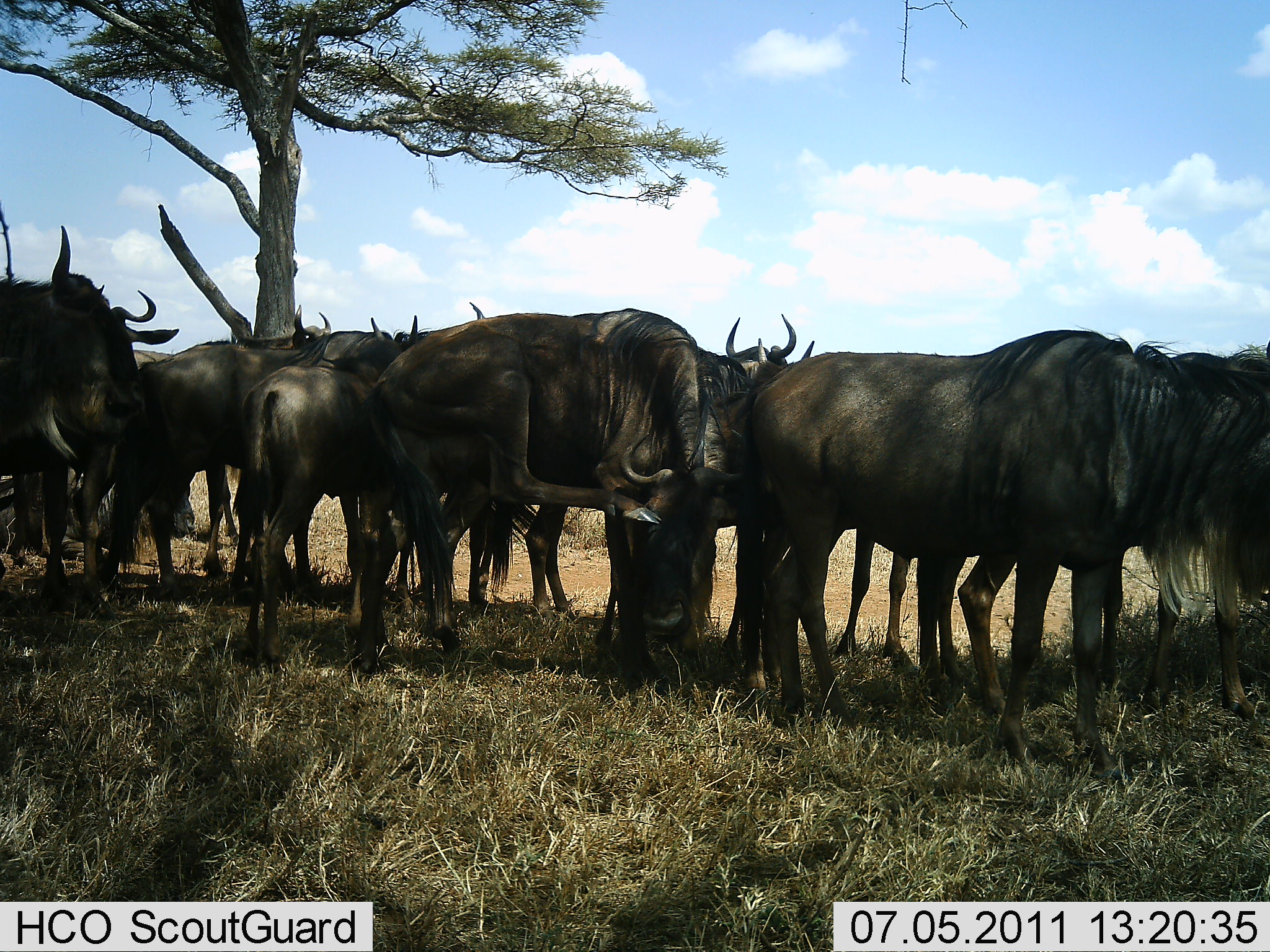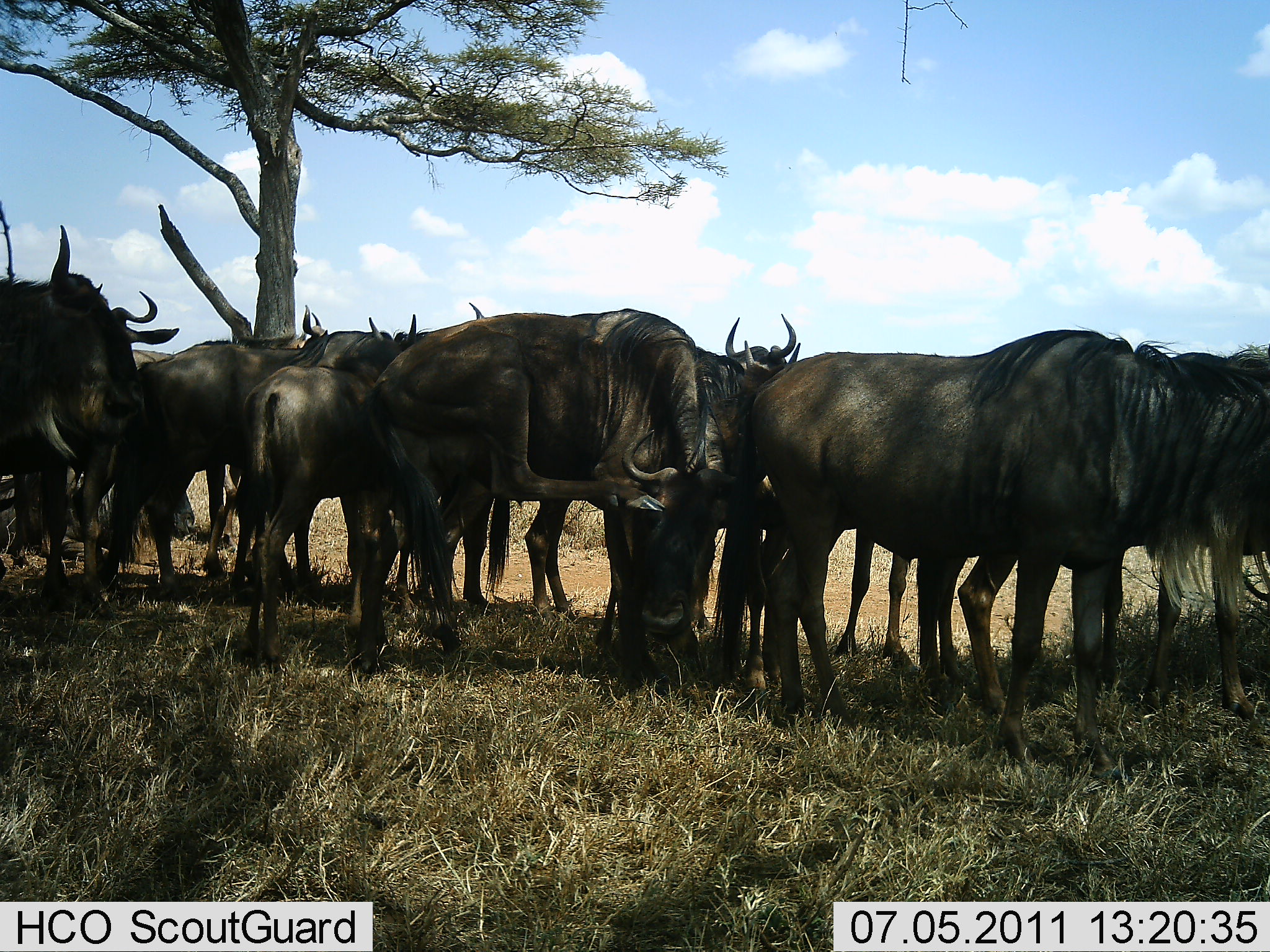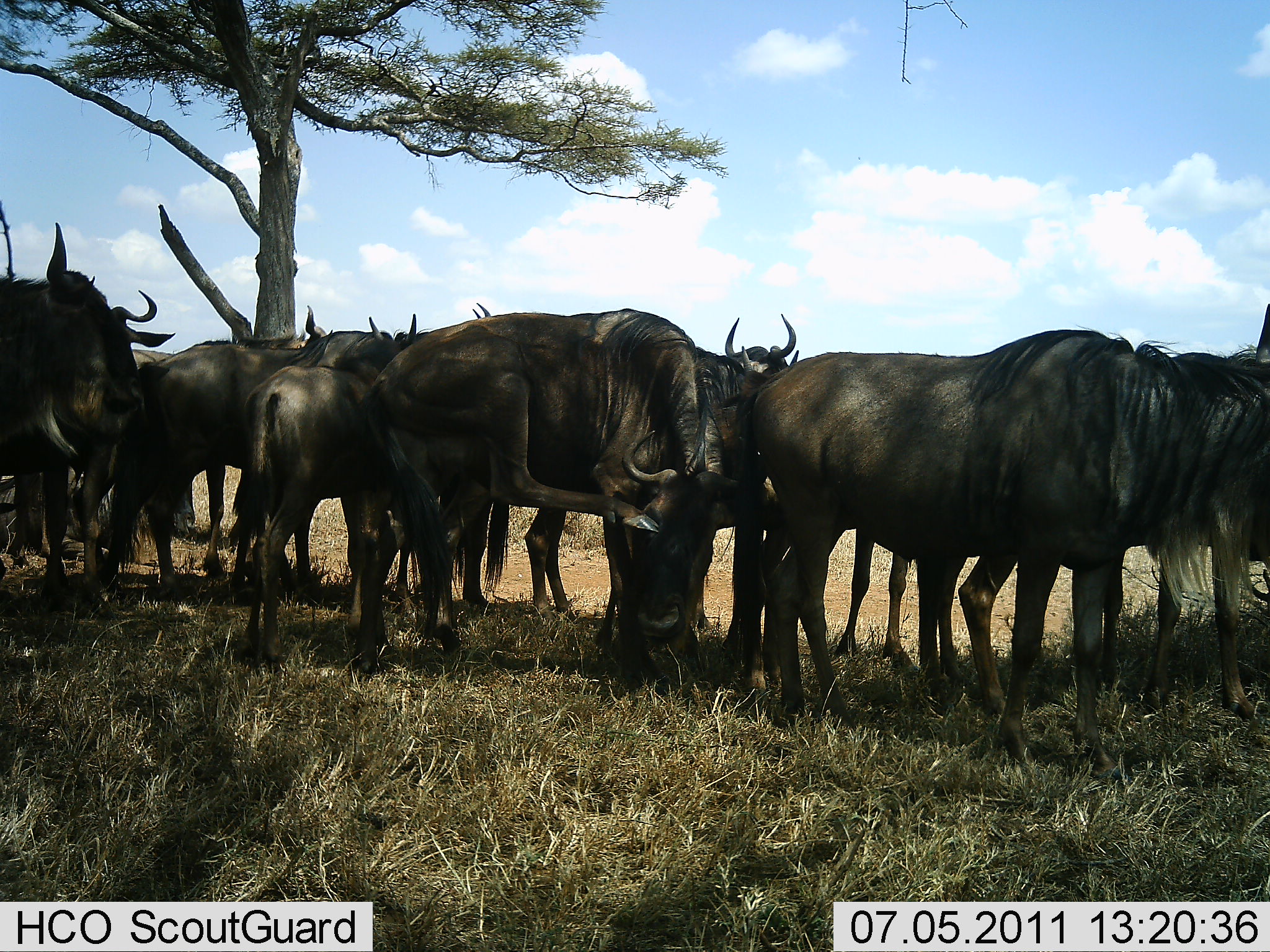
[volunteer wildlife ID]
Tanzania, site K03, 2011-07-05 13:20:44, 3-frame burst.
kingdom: Animalia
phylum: Chordata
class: Mammalia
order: Artiodactyla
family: Bovidae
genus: Connochaetes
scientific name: Connochaetes taurinus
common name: blue wildebeest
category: wildebeest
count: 10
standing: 100%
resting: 8%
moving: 0%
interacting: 8%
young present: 0%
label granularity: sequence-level